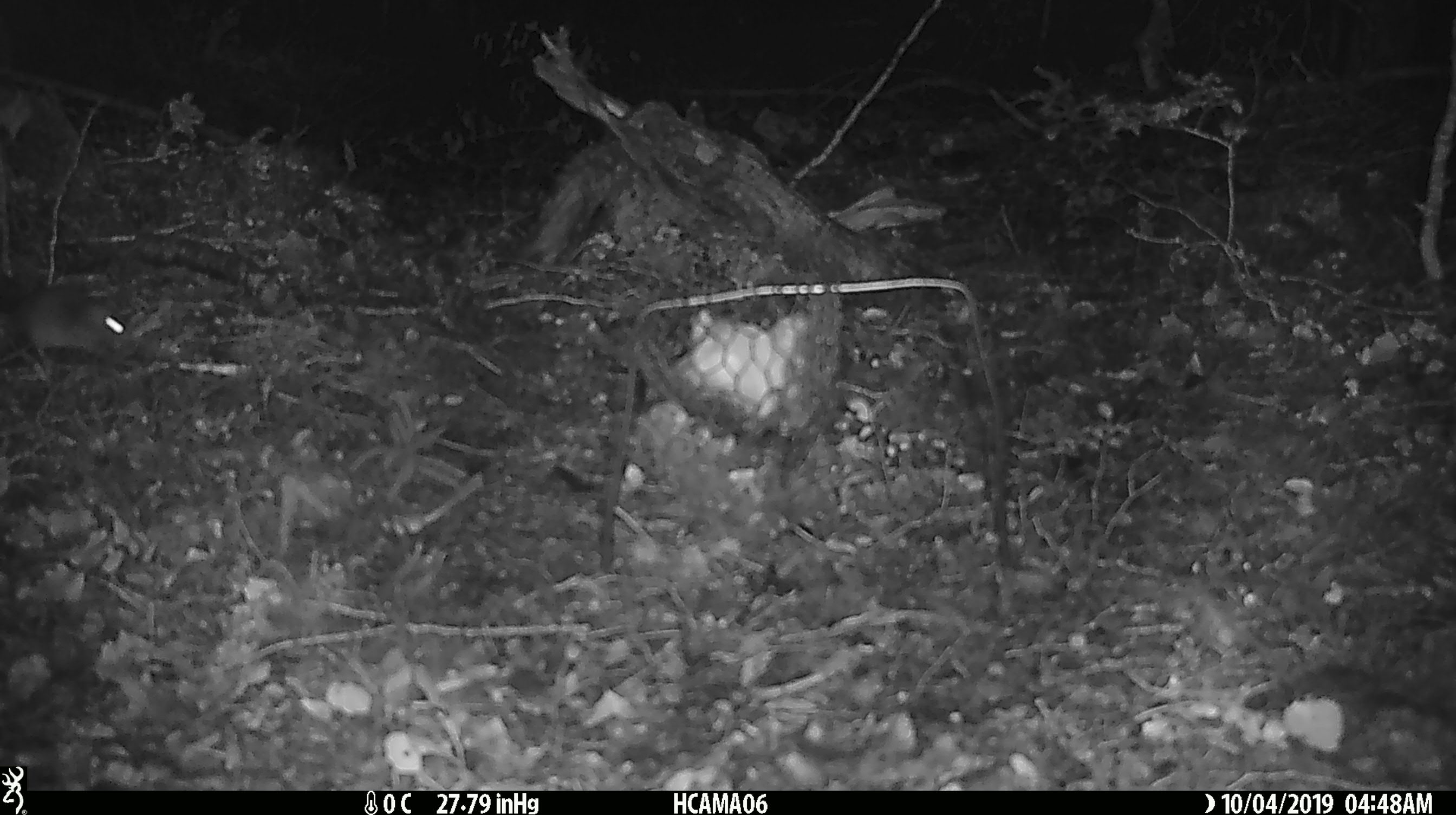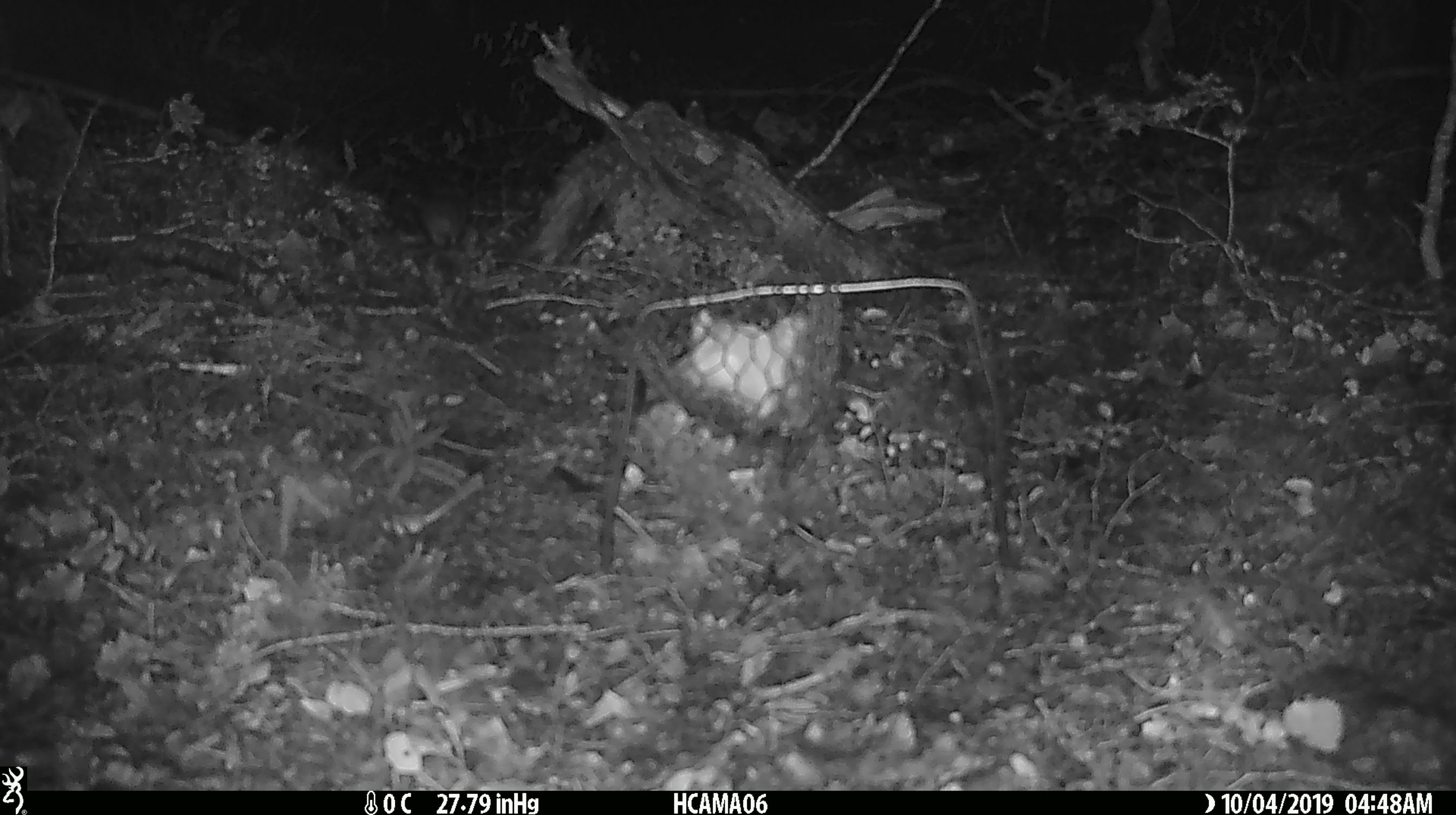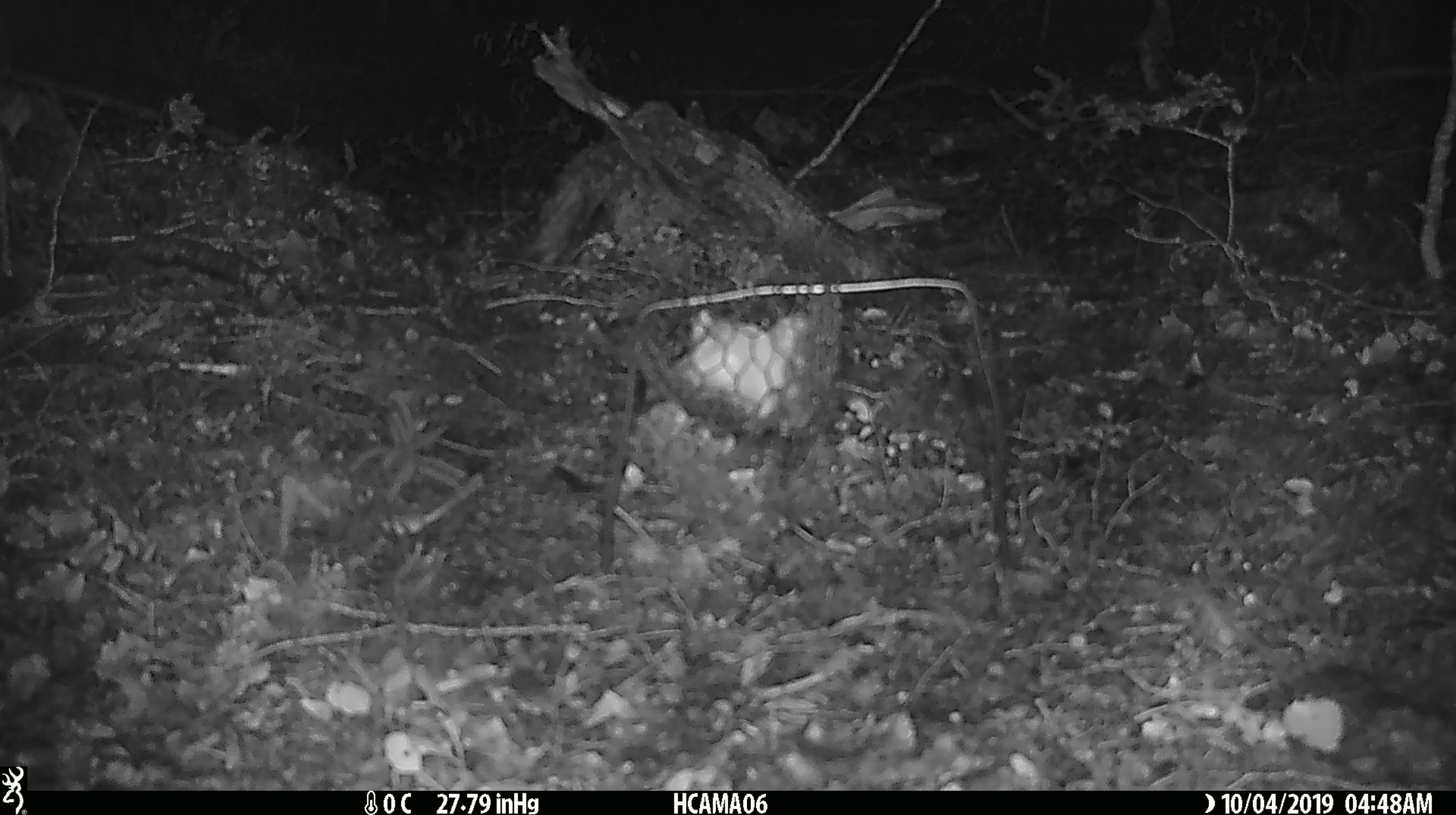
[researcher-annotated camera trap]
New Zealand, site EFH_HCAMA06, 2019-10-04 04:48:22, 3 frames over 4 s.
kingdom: Animalia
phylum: Chordata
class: Mammalia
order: Rodentia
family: Muridae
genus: Mus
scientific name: Mus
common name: mouse